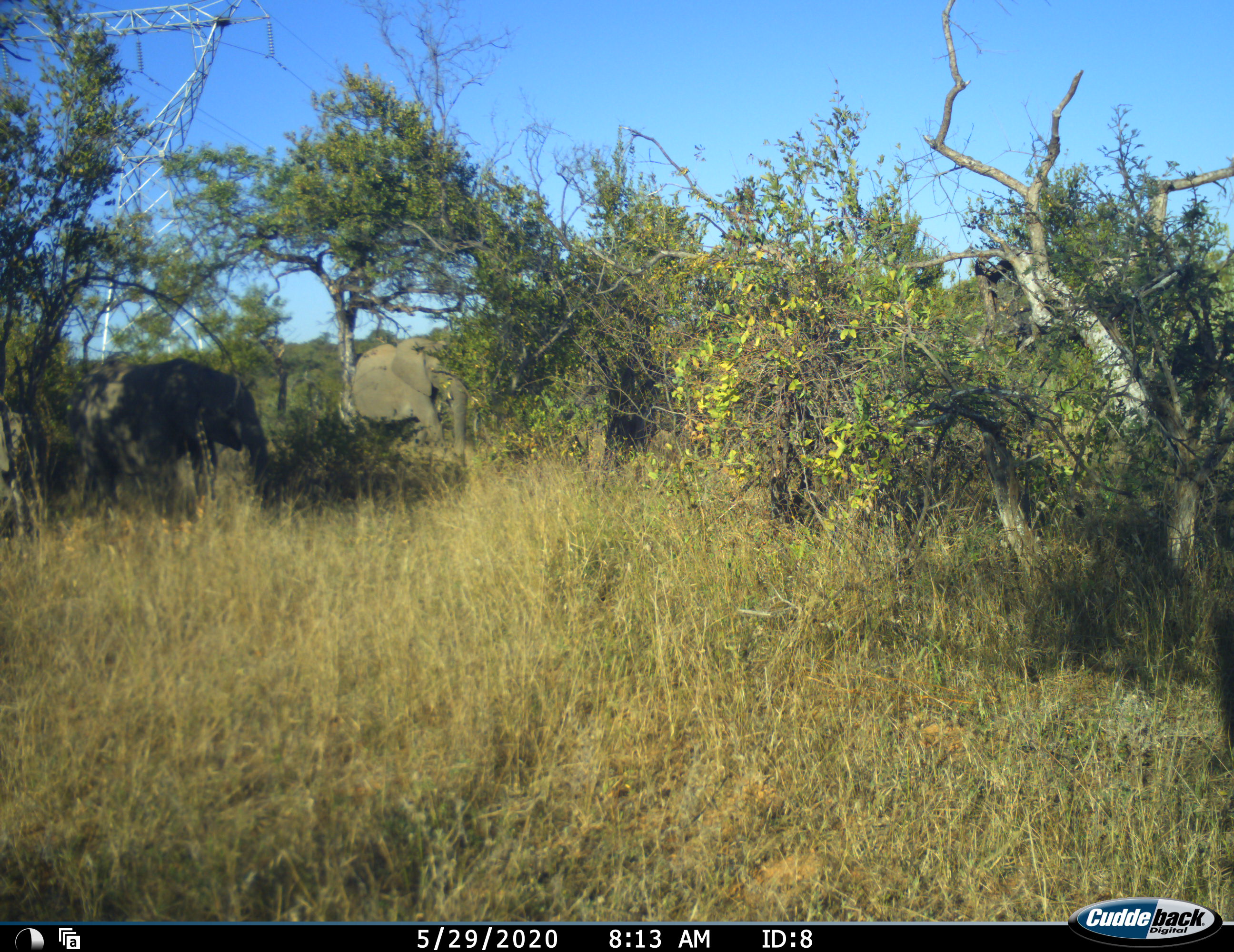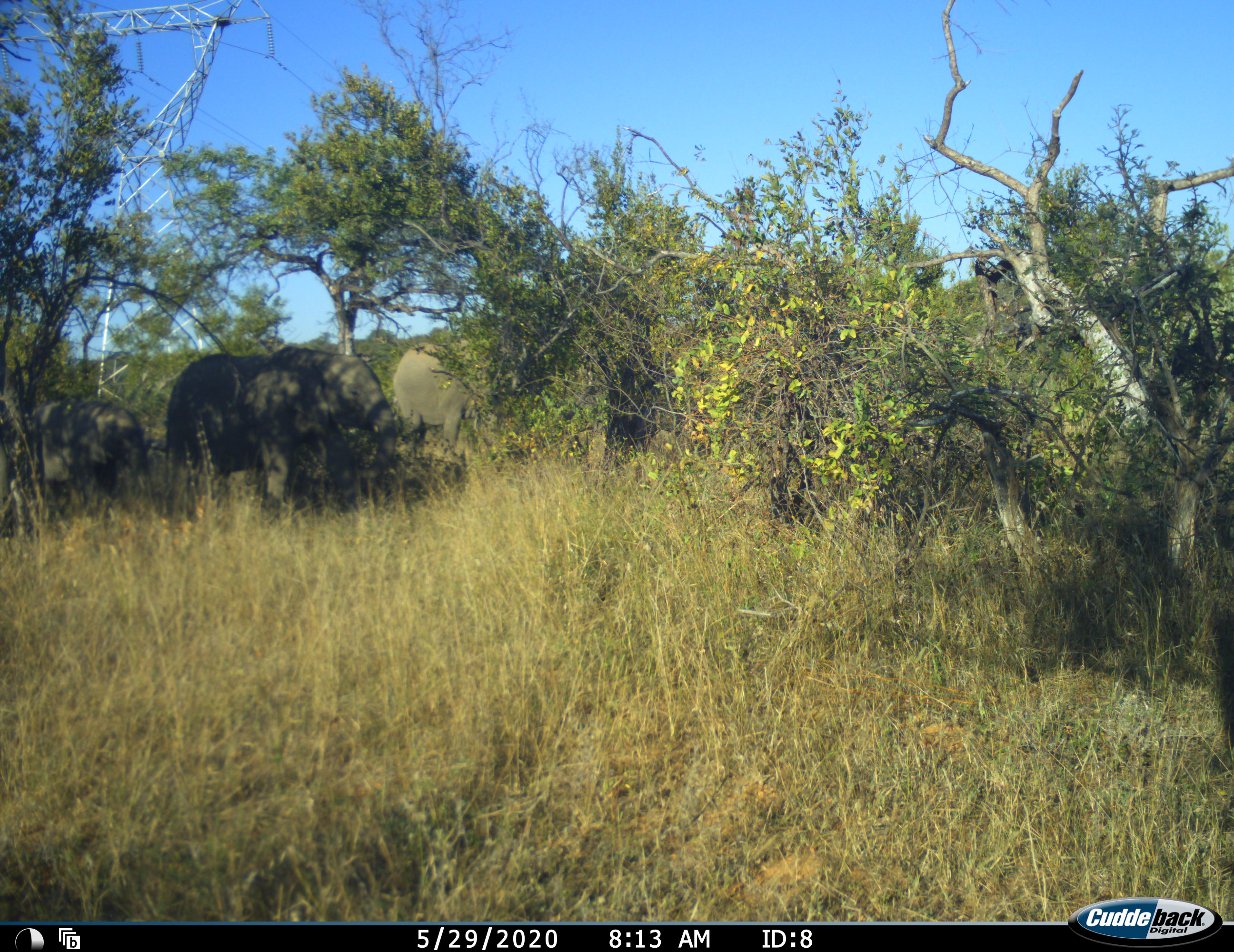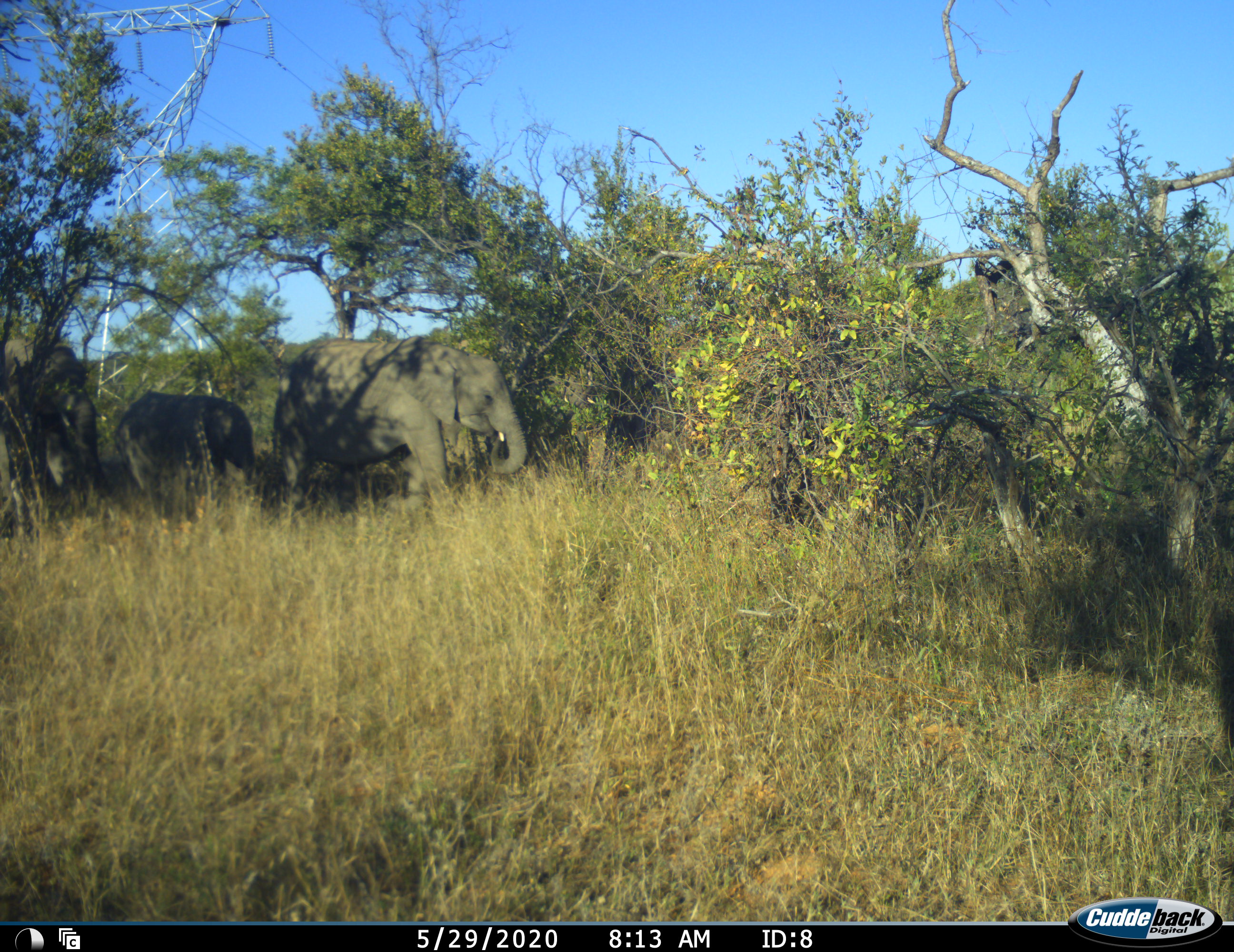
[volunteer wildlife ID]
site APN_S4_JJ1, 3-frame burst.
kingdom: Animalia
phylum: Chordata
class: Mammalia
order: Proboscidea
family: Elephantidae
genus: Loxodonta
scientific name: Loxodonta africana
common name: african bush elephant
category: elephant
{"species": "elephant (african bush elephant) (Loxodonta africana)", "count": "4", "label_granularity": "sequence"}